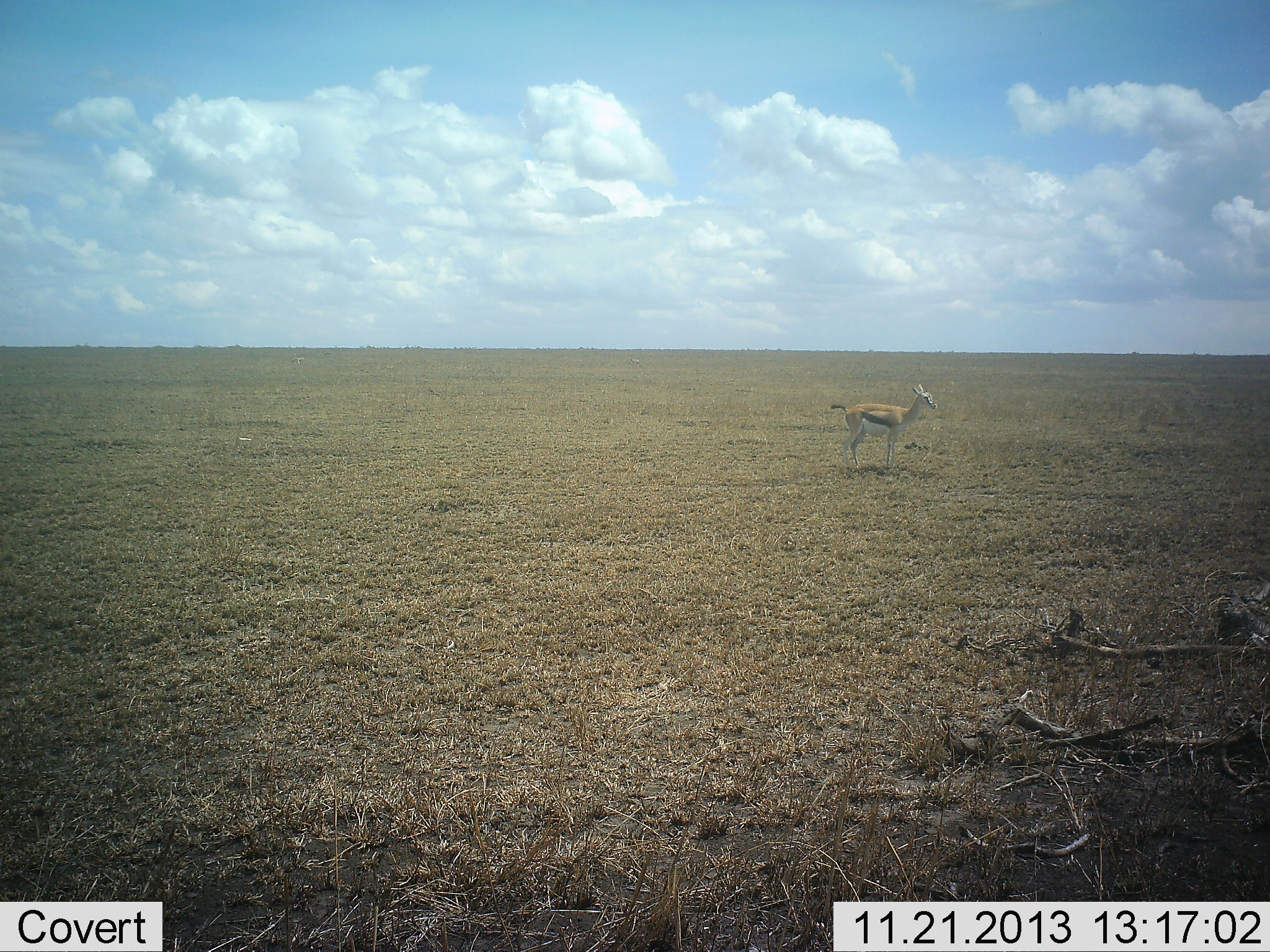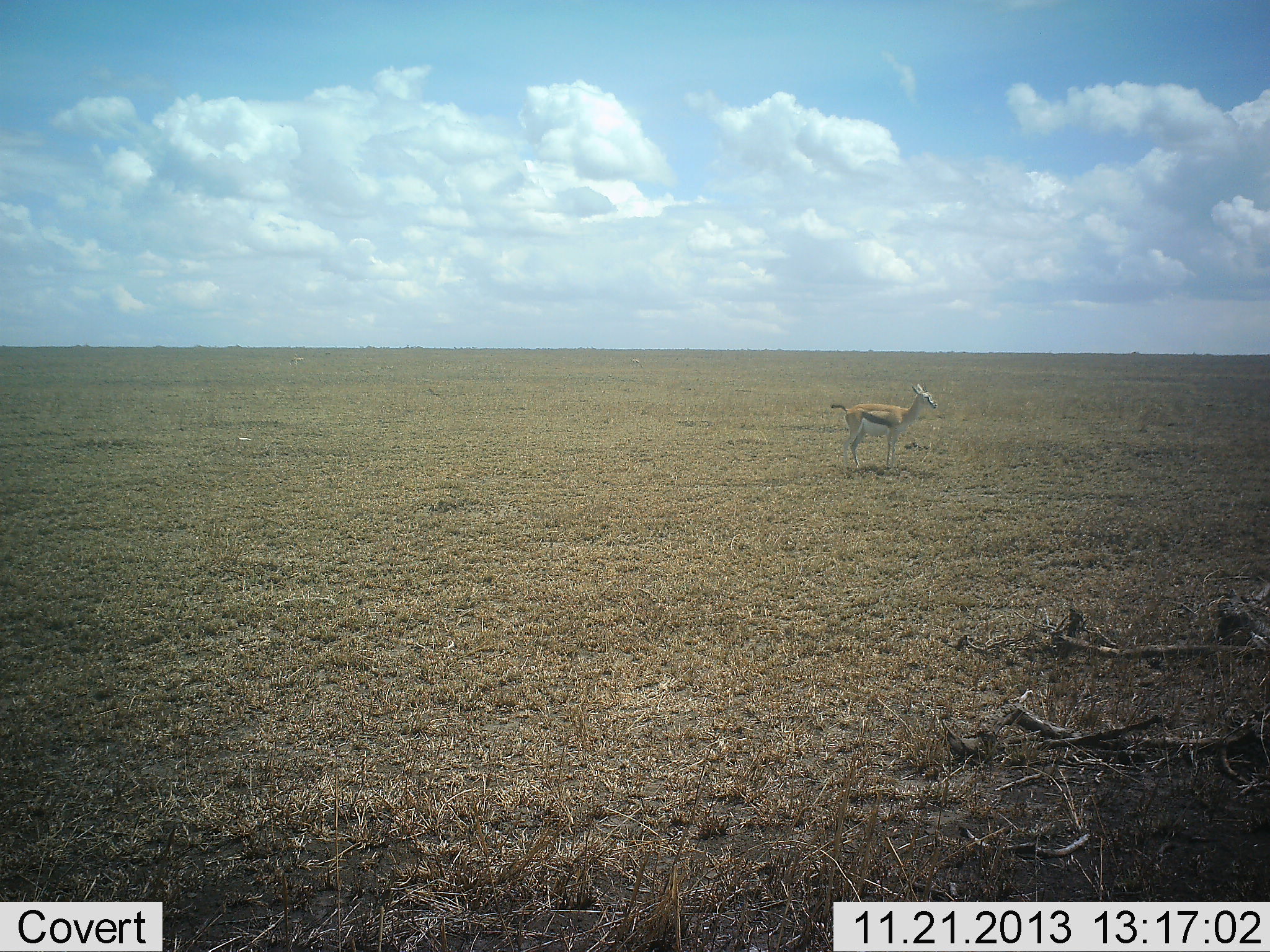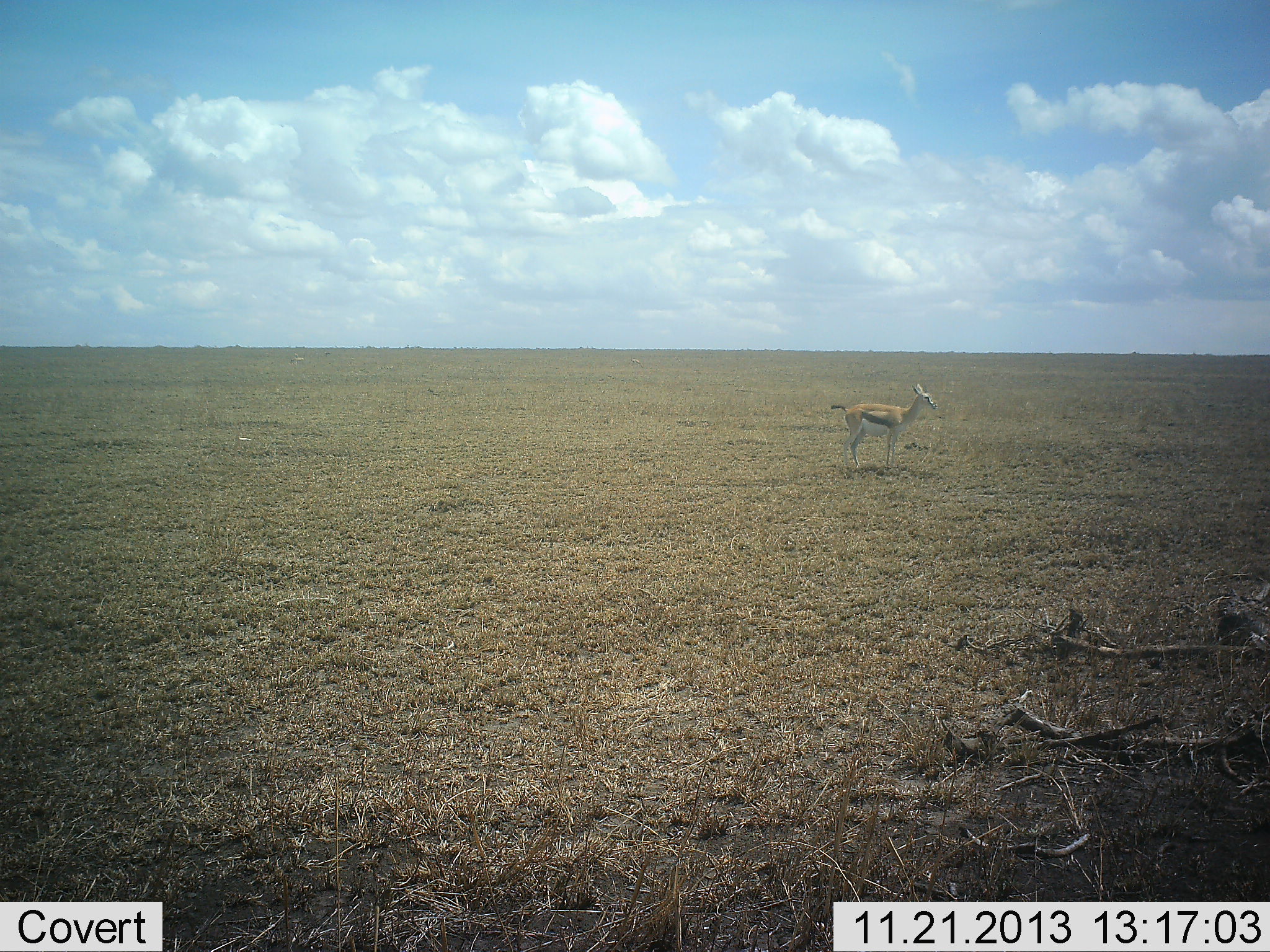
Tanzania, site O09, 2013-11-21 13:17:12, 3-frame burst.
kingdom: Animalia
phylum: Chordata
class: Mammalia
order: Artiodactyla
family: Bovidae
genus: Eudorcas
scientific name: Eudorcas thomsonii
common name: thomson's gazelle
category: gazellethomsons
Gazellethomsons (thomson's gazelle) (Eudorcas thomsonii), count 1. Behavior (volunteer vote fractions): standing 100%, resting 0%, moving 0%, interacting 0%. Young present (vote fraction): 10%. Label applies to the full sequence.